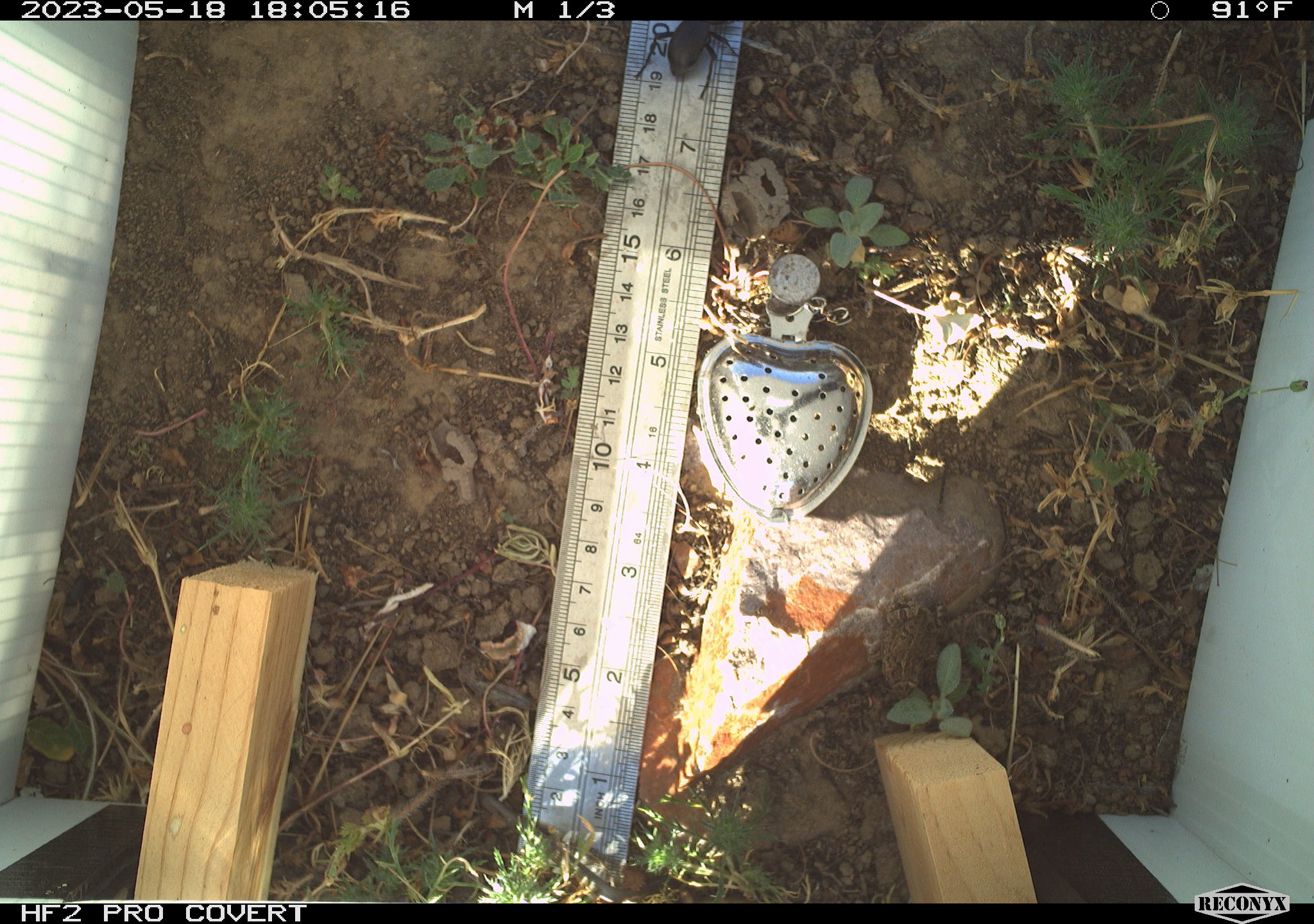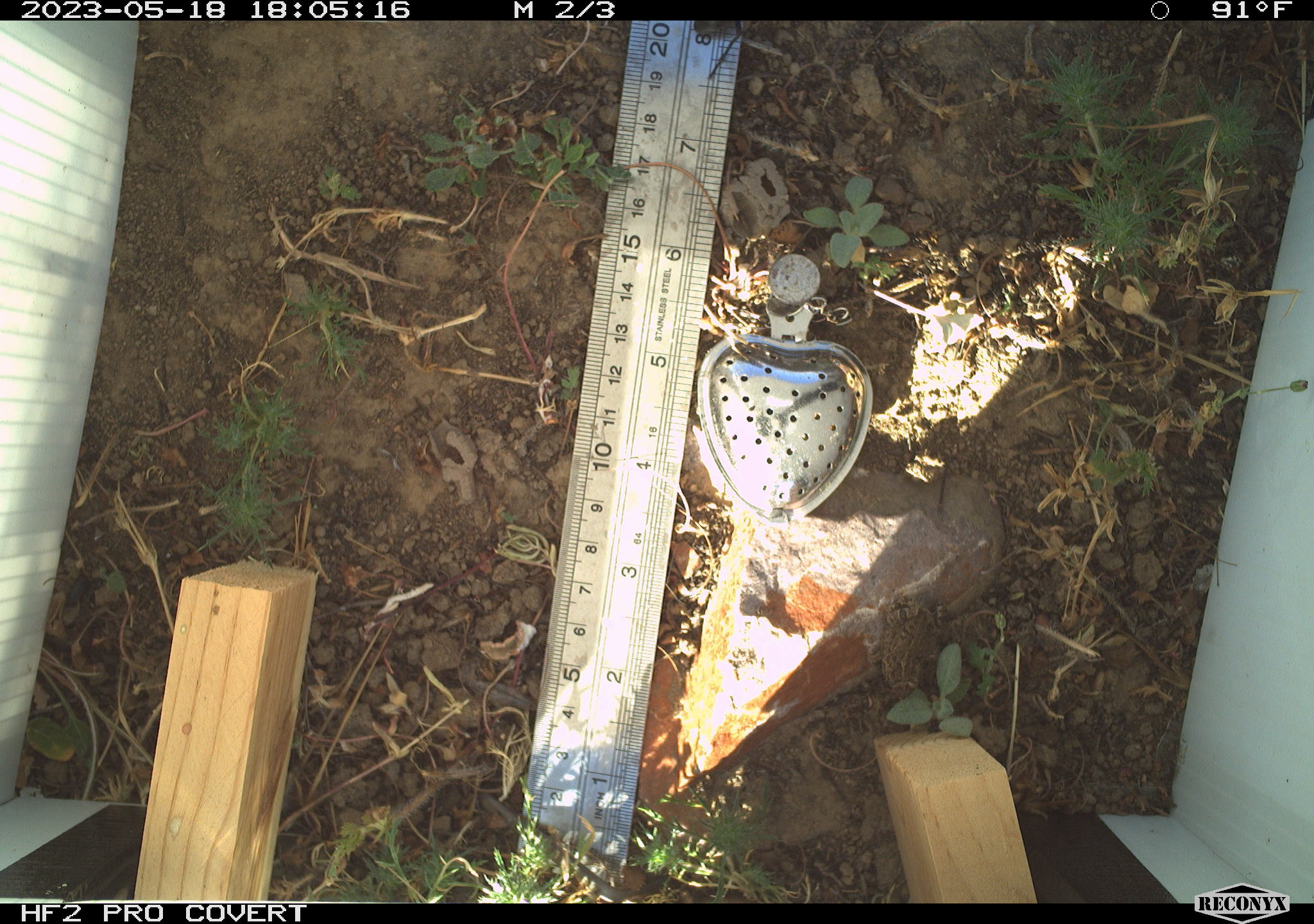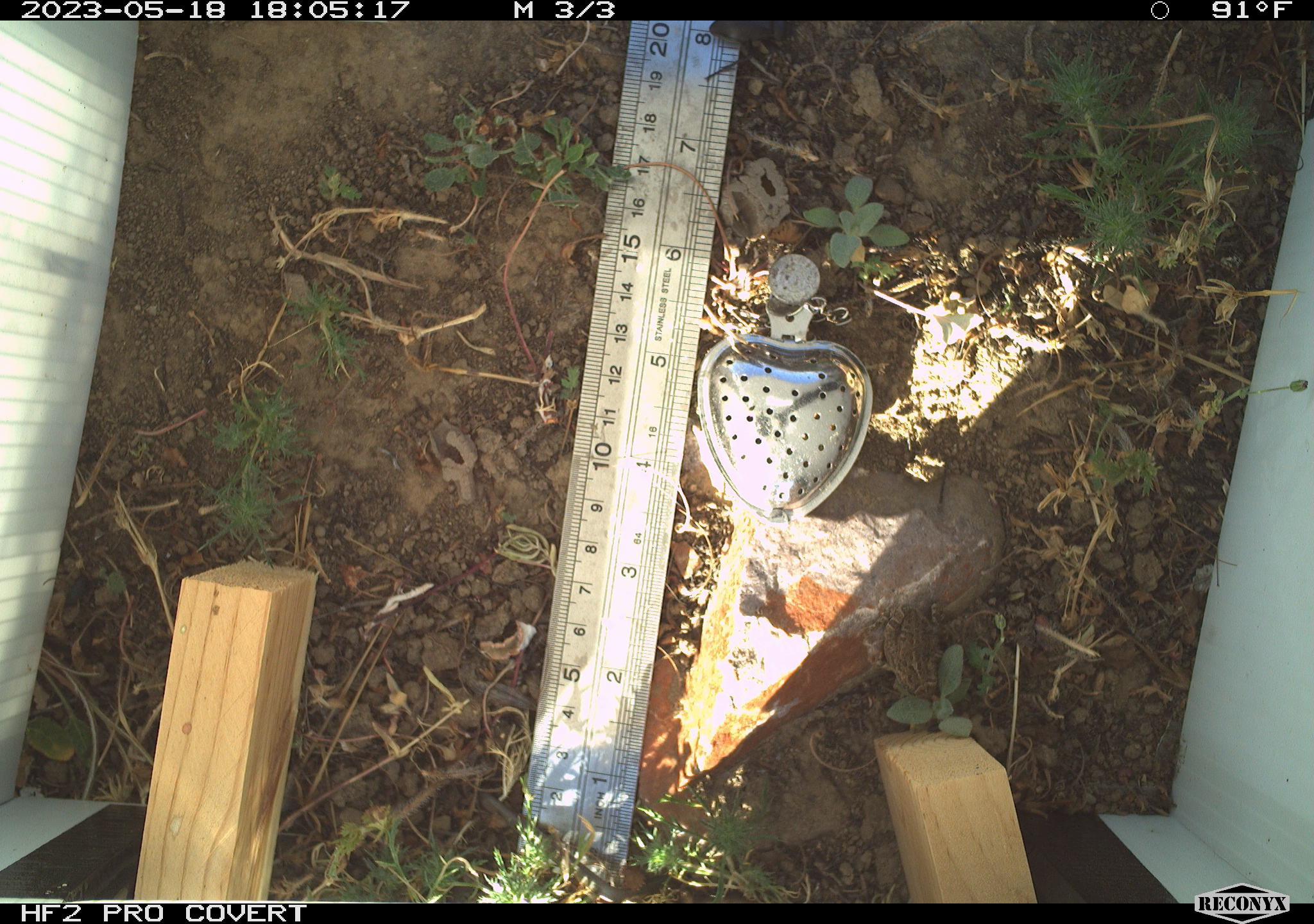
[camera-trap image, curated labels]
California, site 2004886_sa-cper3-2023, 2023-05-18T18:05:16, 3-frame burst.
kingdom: Animalia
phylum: Chordata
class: Amphibia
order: Anura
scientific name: Anura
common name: frogs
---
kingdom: Animalia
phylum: Arthropoda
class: Insecta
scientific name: Insecta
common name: insect